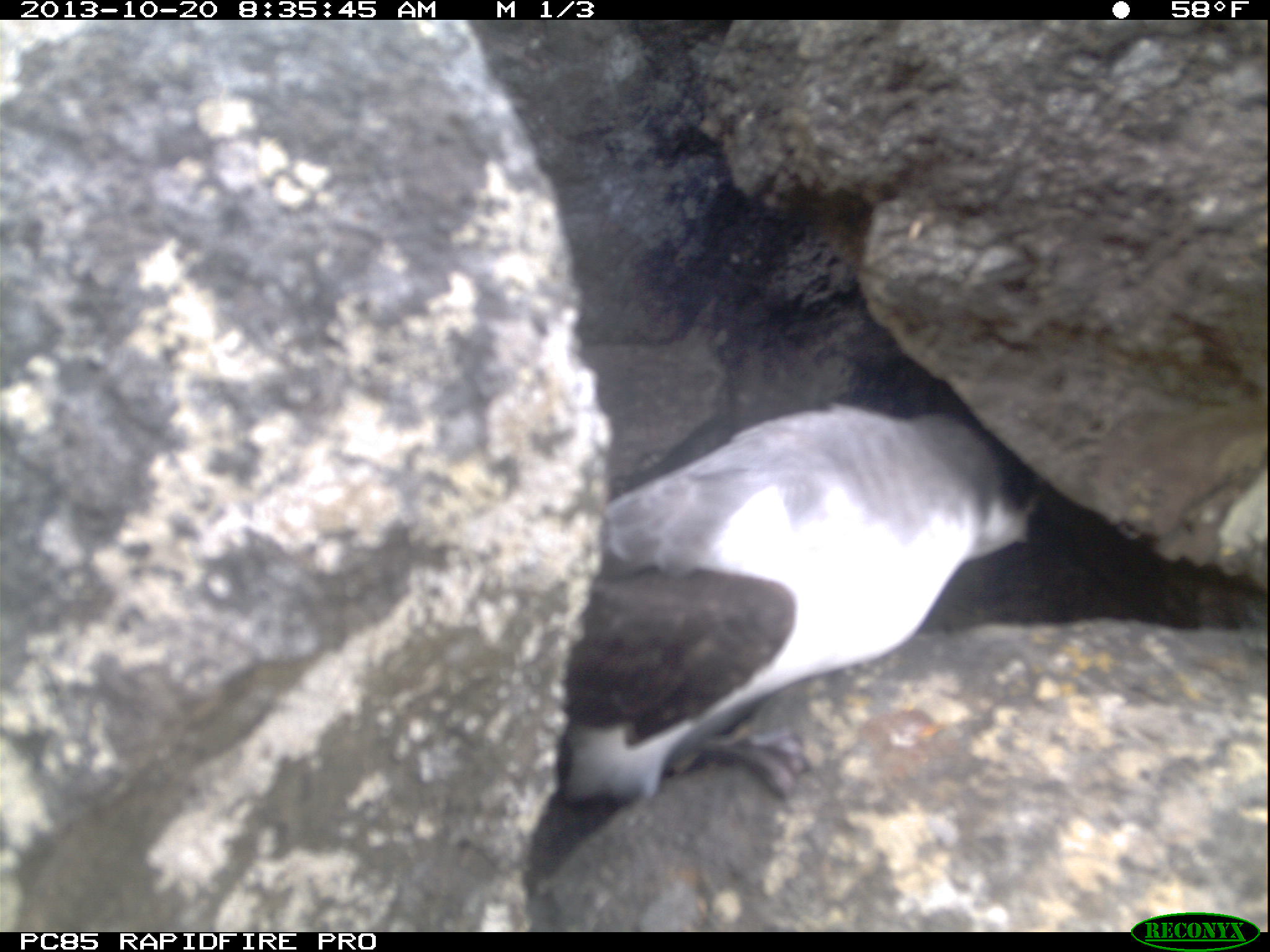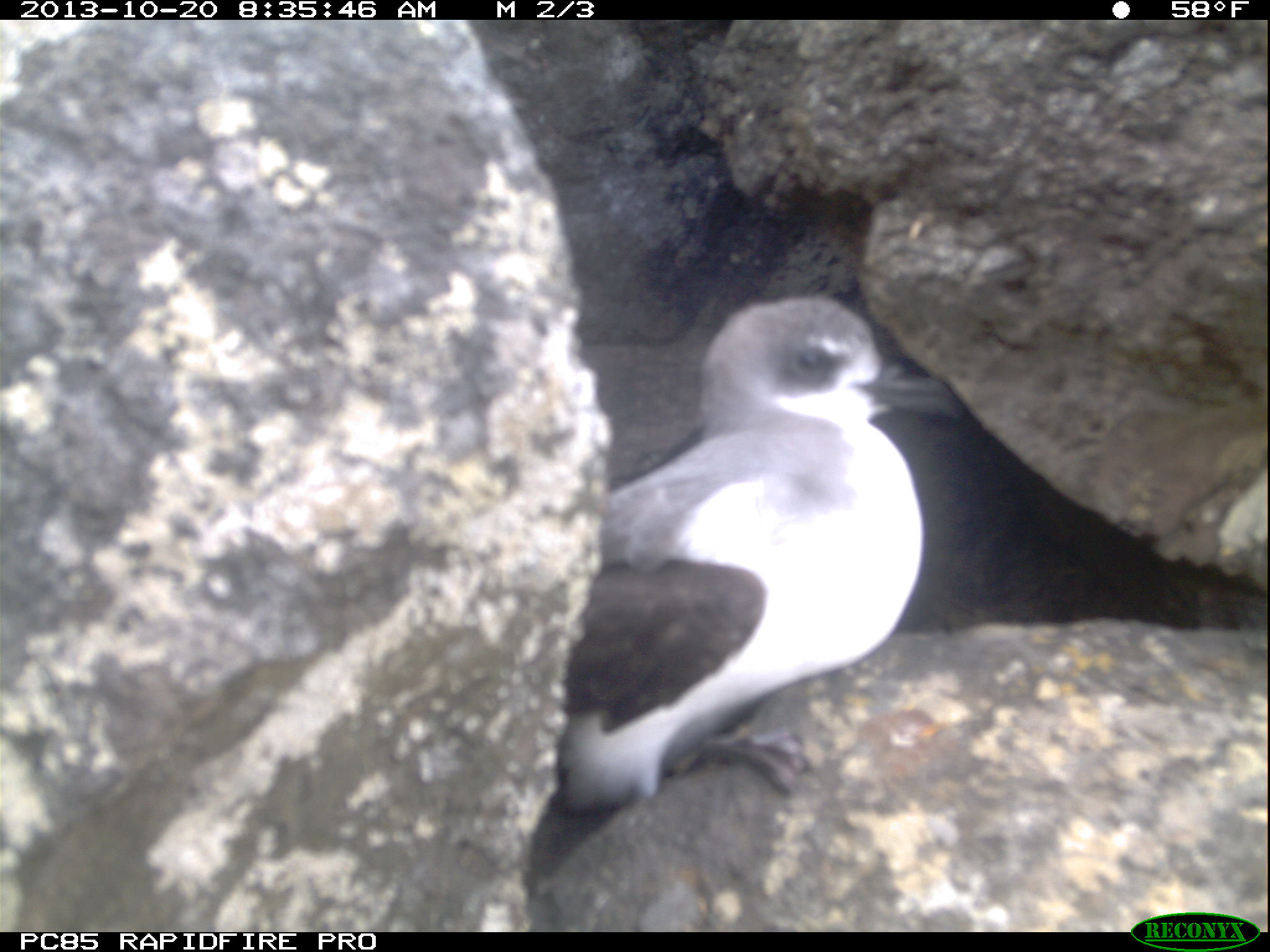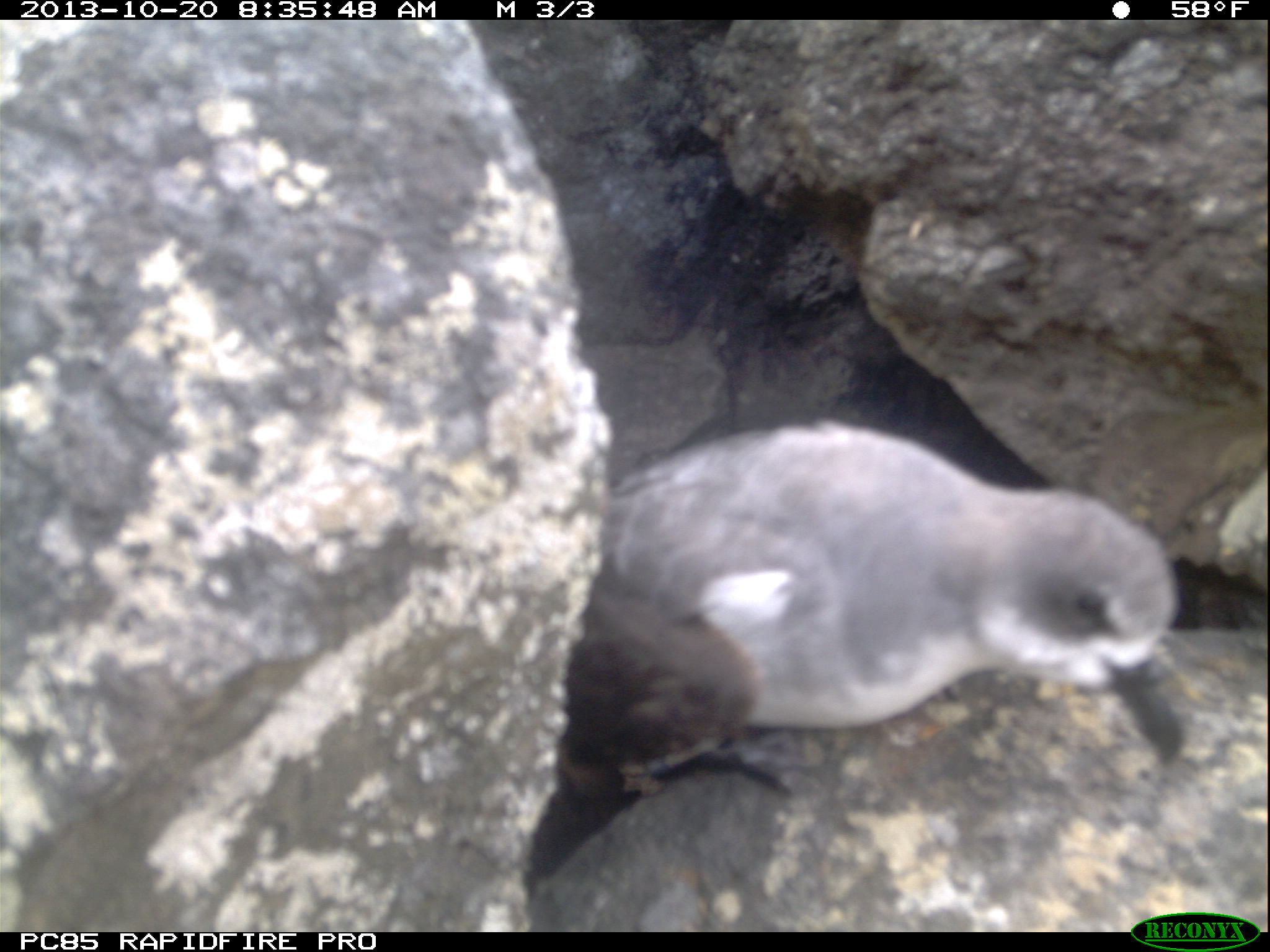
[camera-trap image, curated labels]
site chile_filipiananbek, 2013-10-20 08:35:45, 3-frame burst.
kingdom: Animalia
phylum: Chordata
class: Aves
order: Procellariiformes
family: Procellariidae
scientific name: Procellariidae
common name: petrel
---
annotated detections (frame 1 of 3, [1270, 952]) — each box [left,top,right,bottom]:
petrel: [536,391,1056,850]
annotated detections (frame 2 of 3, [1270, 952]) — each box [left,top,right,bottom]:
petrel: [537,301,941,849]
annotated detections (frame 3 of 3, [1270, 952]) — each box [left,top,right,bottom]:
petrel: [506,404,1195,927]